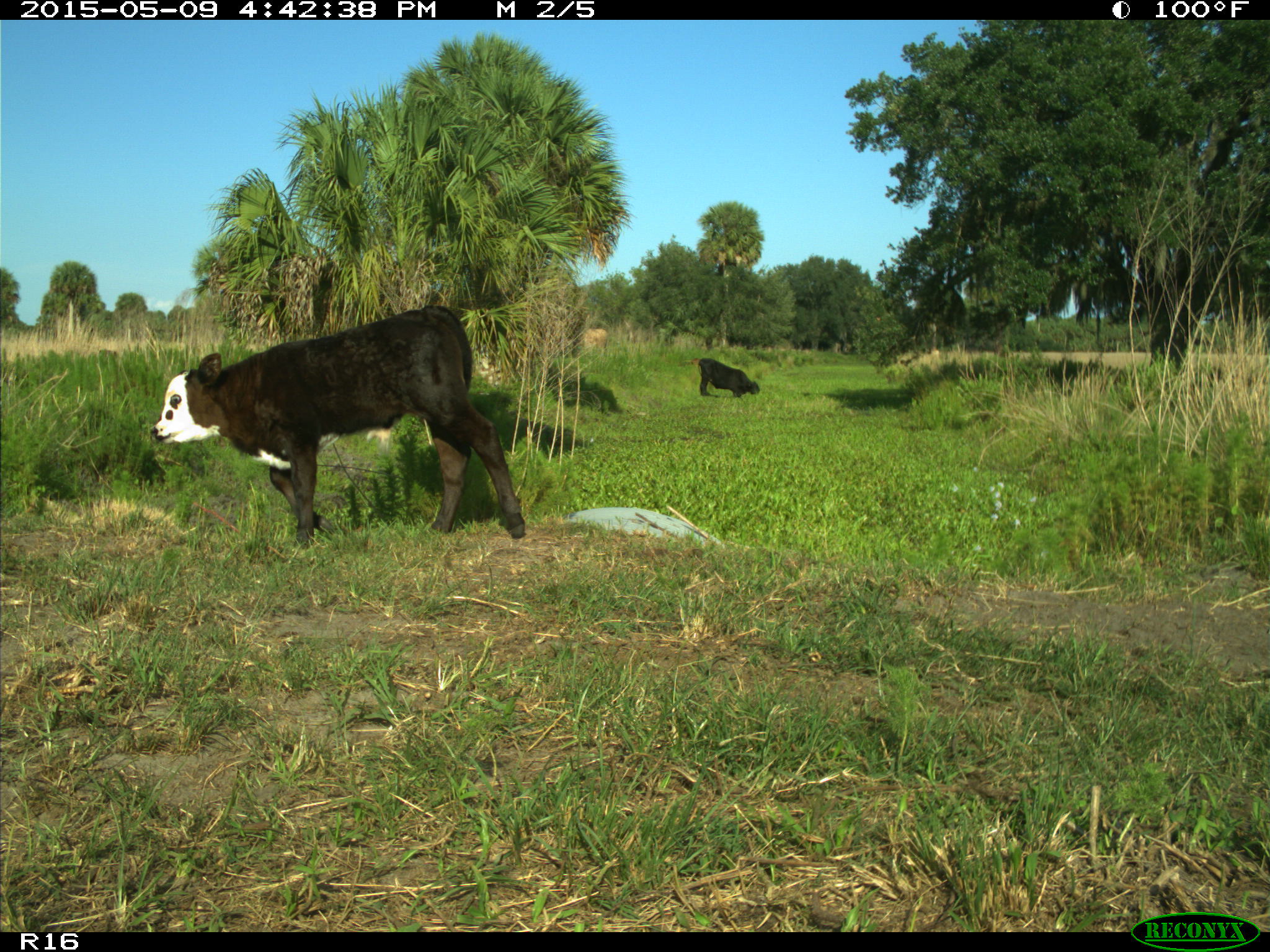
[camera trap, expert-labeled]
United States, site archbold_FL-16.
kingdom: Animalia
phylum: Chordata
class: Mammalia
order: Artiodactyla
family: Suidae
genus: Sus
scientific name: Sus scrofa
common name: wild boar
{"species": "Sus scrofa (wild boar)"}